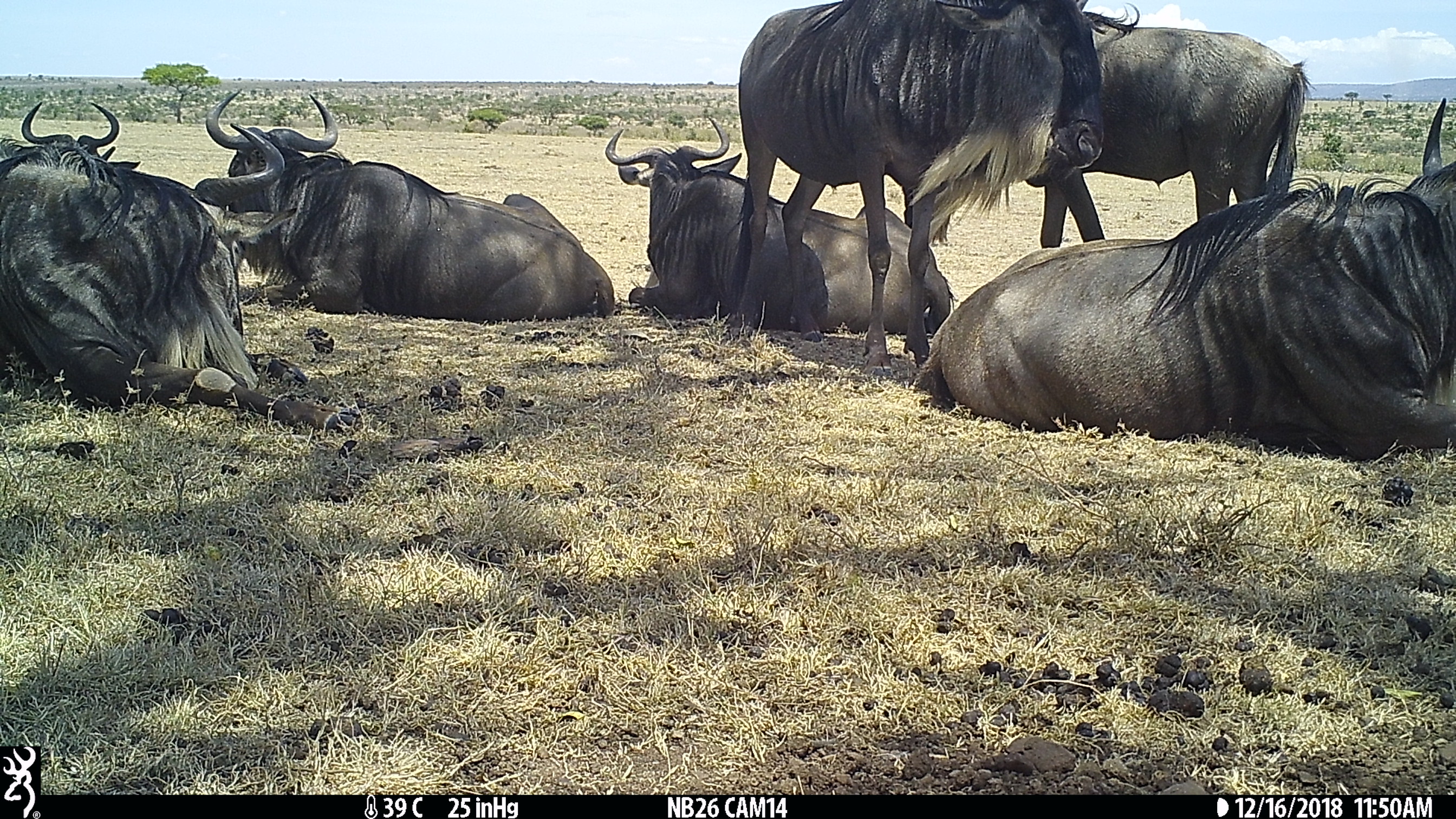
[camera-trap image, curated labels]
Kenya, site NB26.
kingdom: Animalia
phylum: Chordata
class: Mammalia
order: Artiodactyla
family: Bovidae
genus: Connochaetes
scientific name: Connochaetes taurinus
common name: blue wildebeest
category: wildebeest